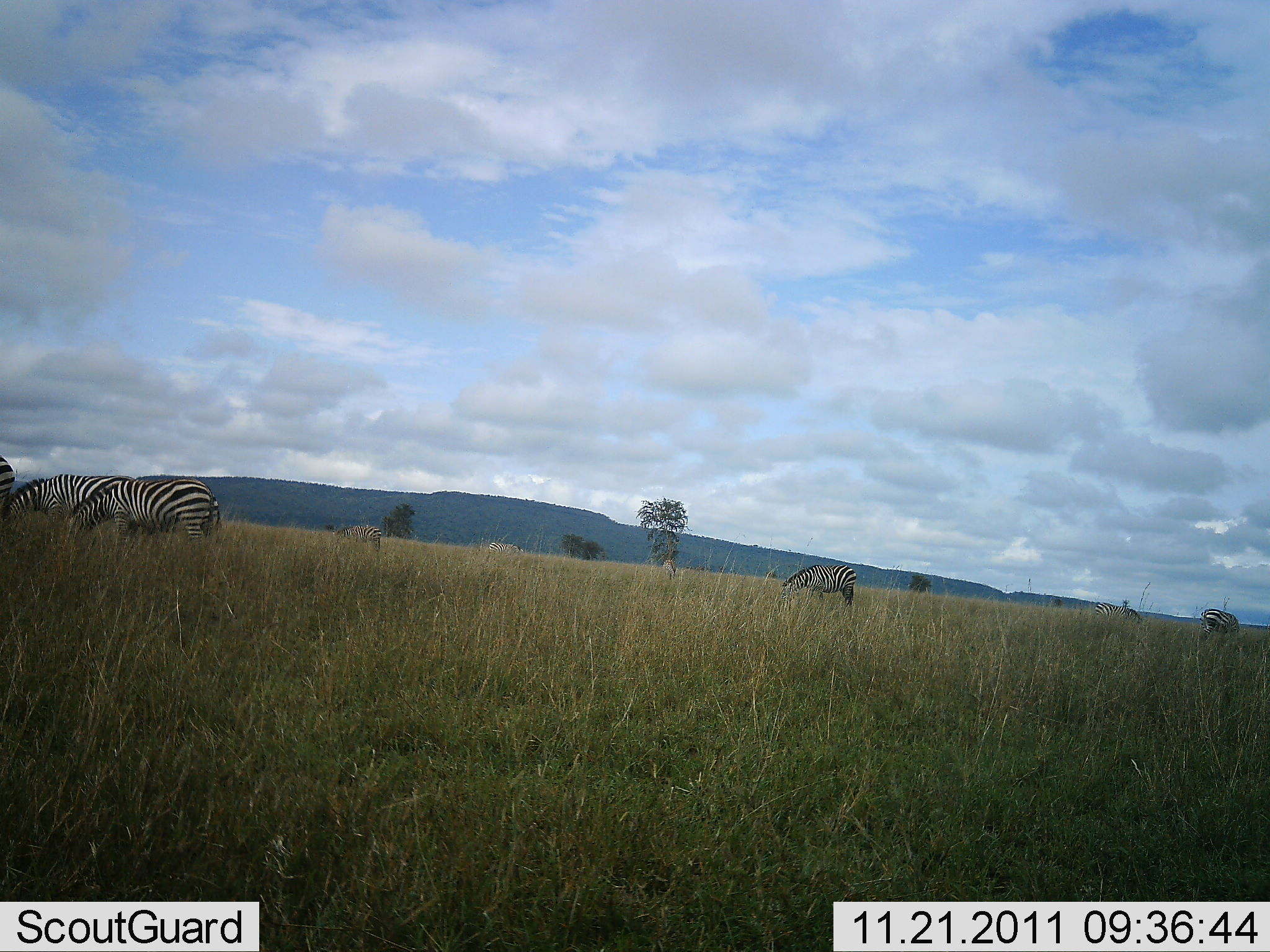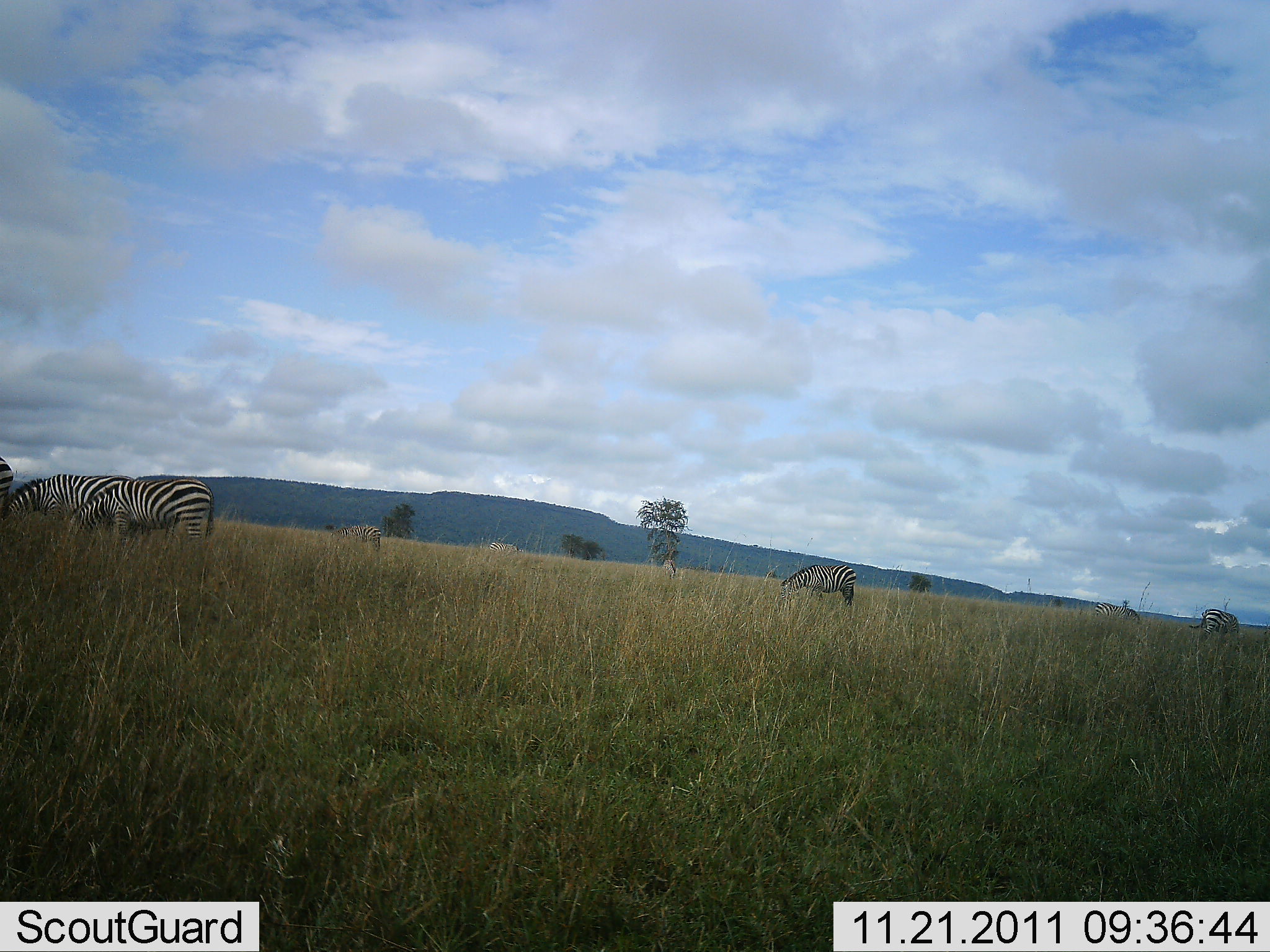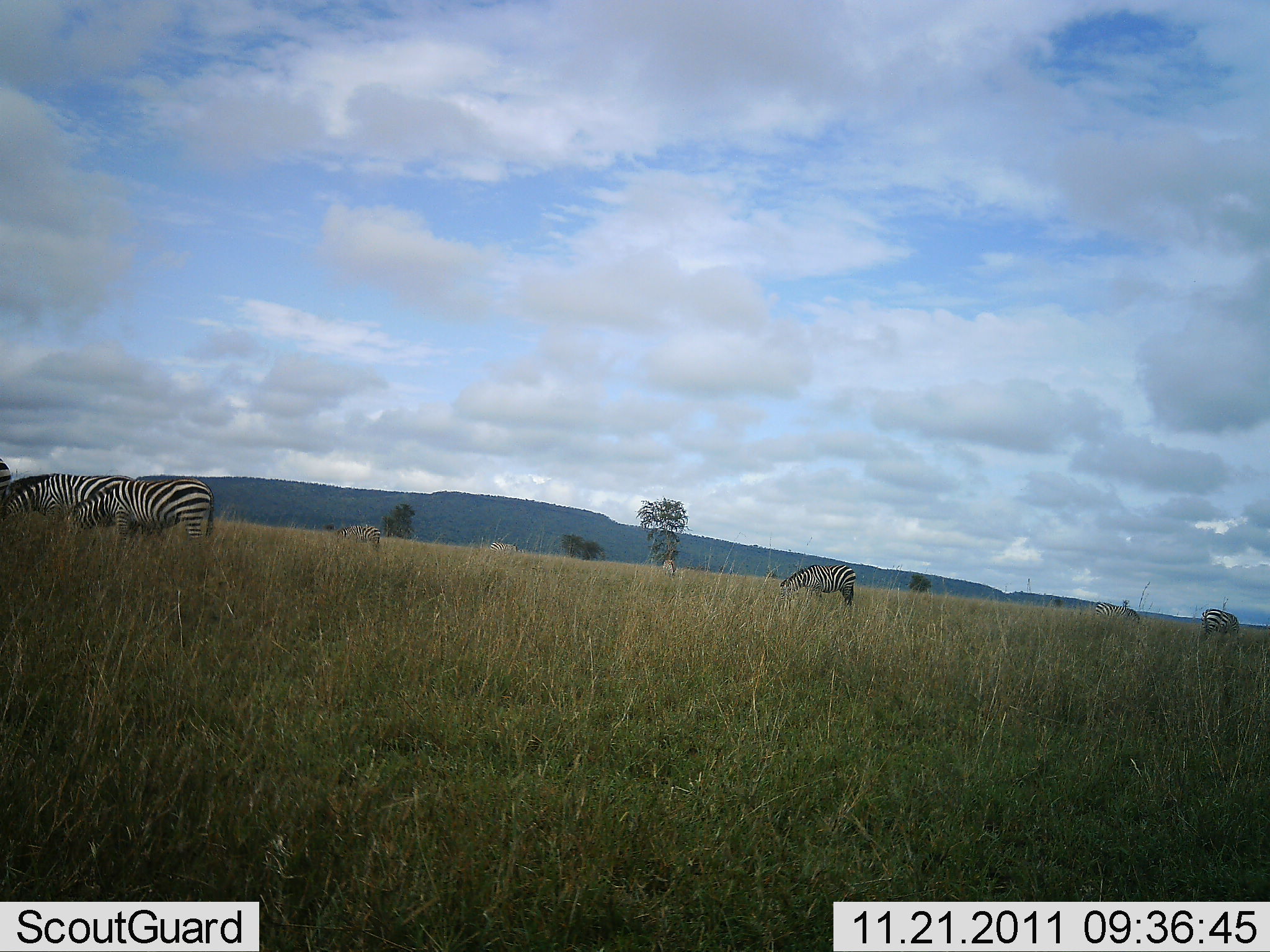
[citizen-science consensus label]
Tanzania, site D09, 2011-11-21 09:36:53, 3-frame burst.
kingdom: Animalia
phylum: Chordata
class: Mammalia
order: Perissodactyla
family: Equidae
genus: Equus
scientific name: Equus quagga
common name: plains zebra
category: zebra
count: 6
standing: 35%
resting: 0%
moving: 6%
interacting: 0%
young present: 0%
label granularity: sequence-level